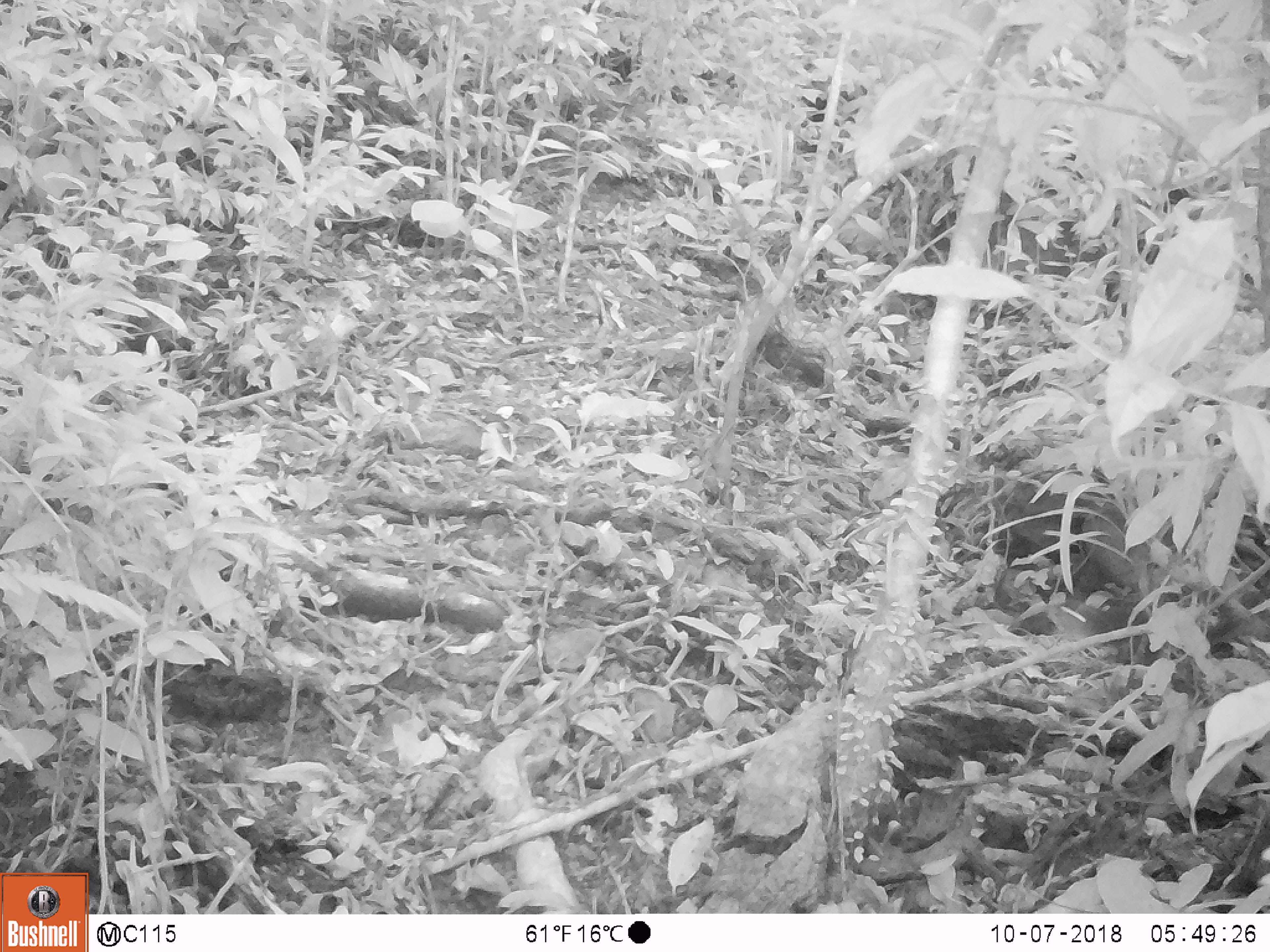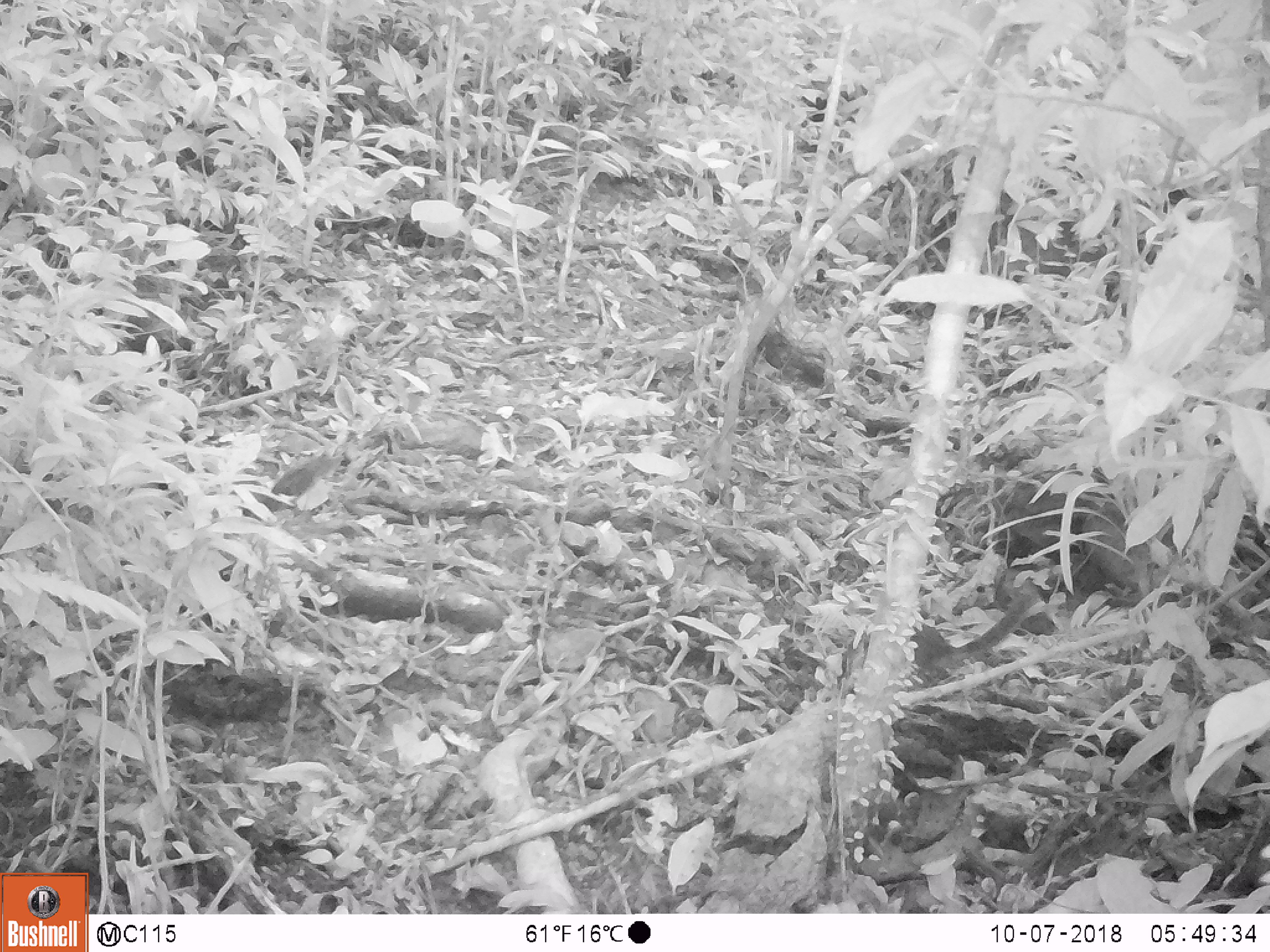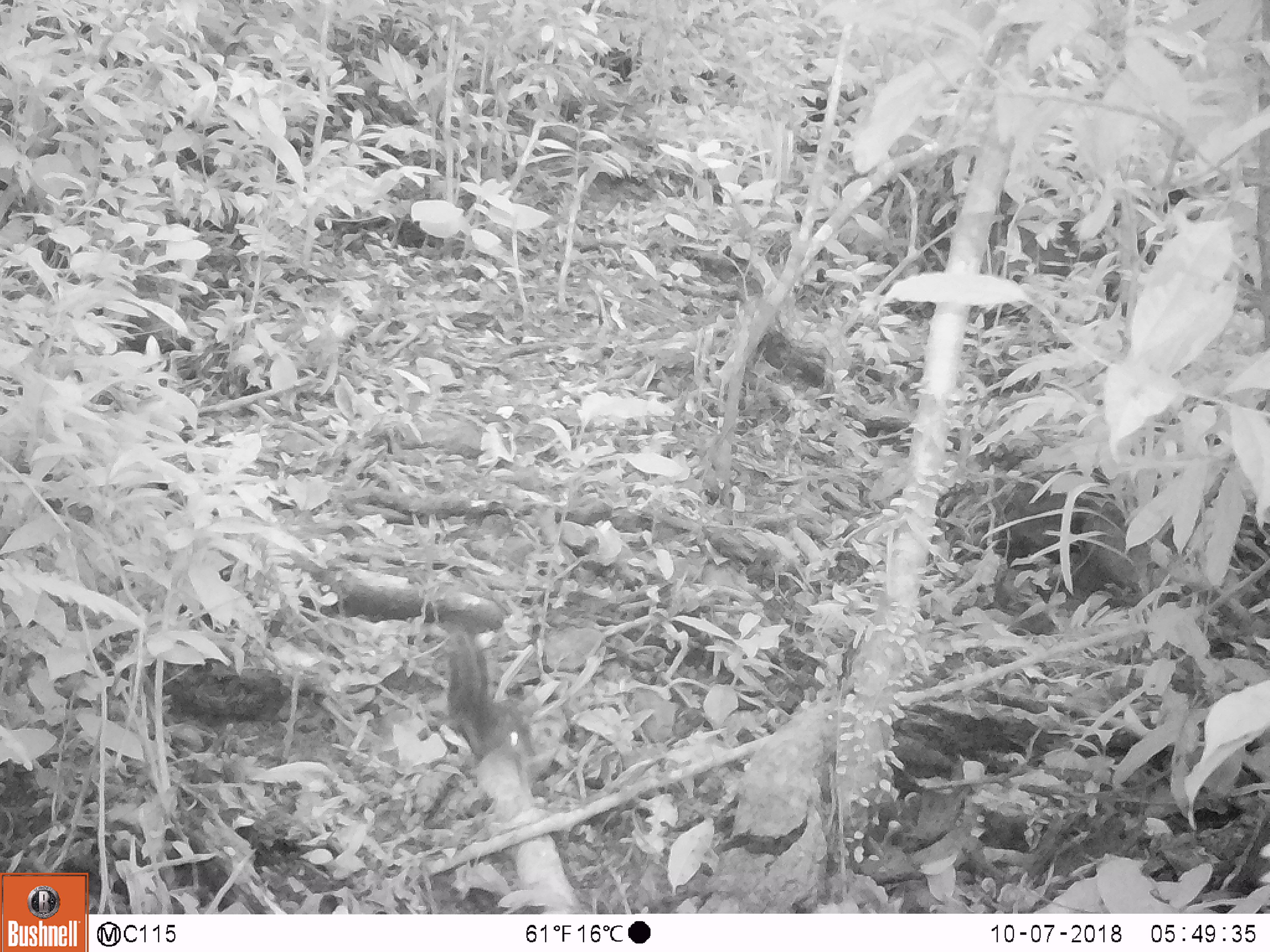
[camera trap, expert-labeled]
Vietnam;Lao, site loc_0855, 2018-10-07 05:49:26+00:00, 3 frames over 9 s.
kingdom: Animalia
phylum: Chordata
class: Mammalia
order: Rodentia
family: Sciuridae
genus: Dremomys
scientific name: Dremomys rufigenis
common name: red-cheeked squirrel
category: red cheeked squirrel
Red cheeked squirrel (red-cheeked squirrel) (Dremomys rufigenis). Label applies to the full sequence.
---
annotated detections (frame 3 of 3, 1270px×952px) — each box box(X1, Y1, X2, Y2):
red cheeked squirrel: box(445, 625, 536, 762)